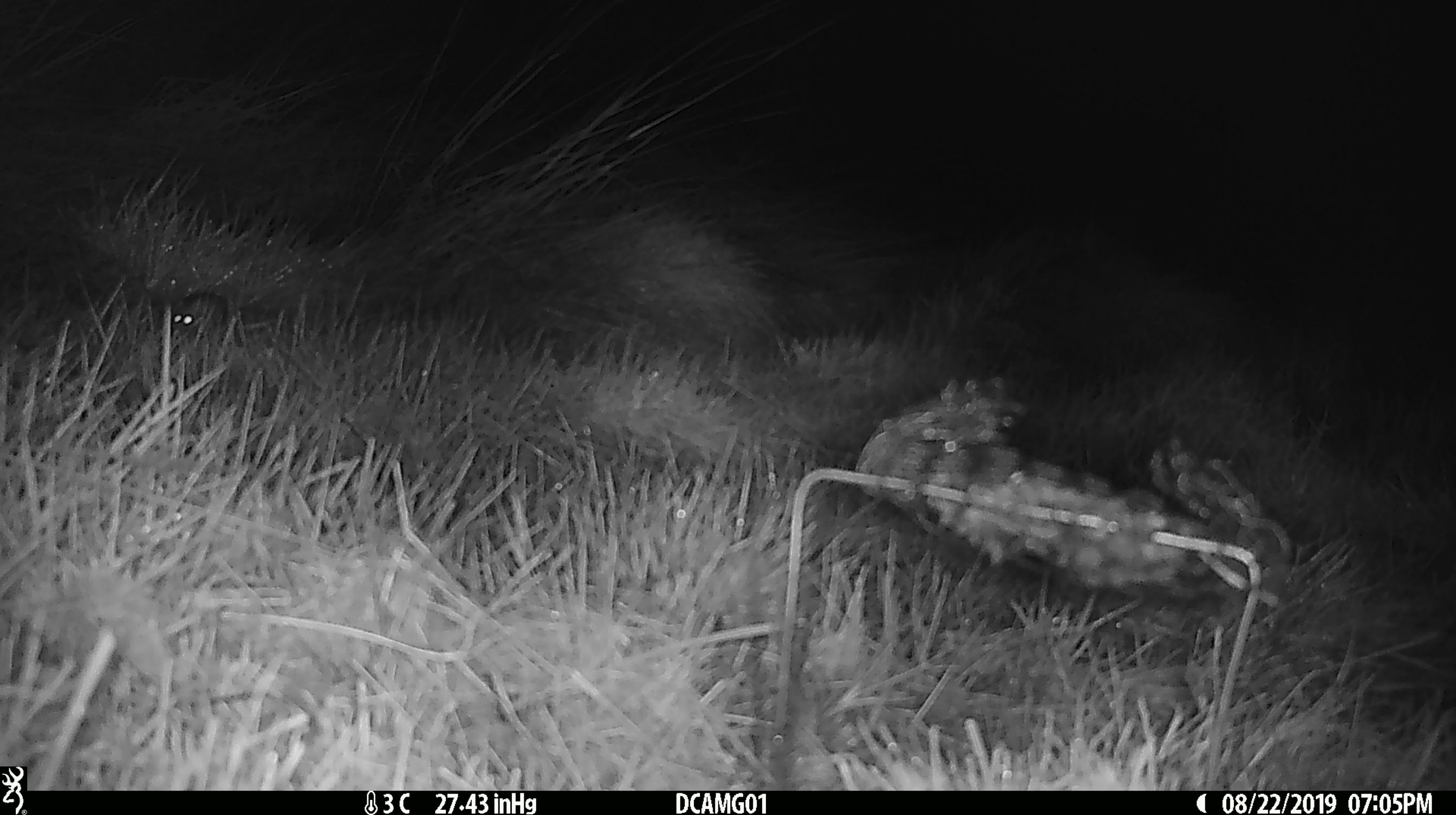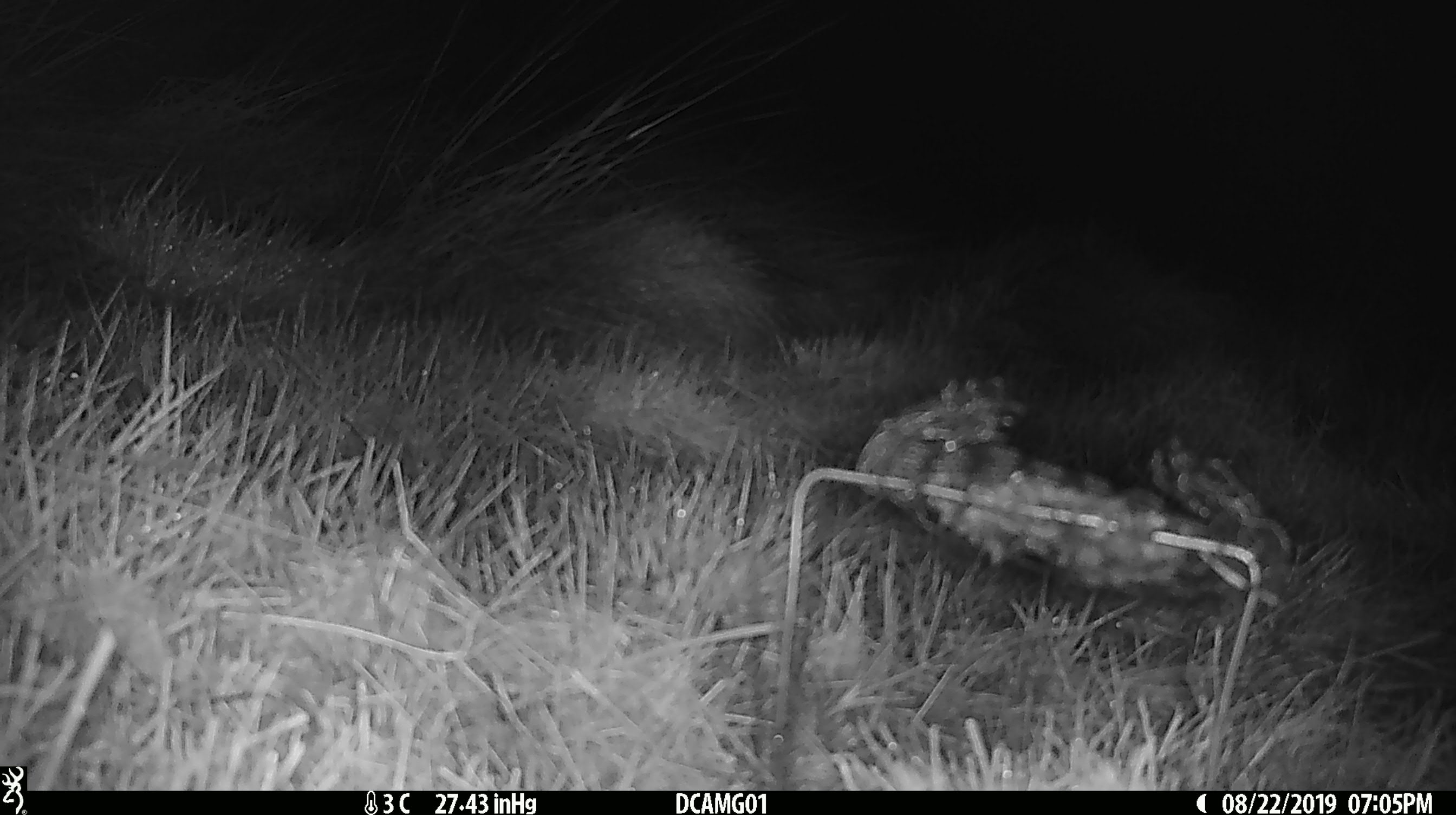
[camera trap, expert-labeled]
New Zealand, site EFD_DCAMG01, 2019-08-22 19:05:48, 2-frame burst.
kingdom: Animalia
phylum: Chordata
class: Mammalia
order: Rodentia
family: Muridae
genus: Mus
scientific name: Mus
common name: mouse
Mouse (Mus).